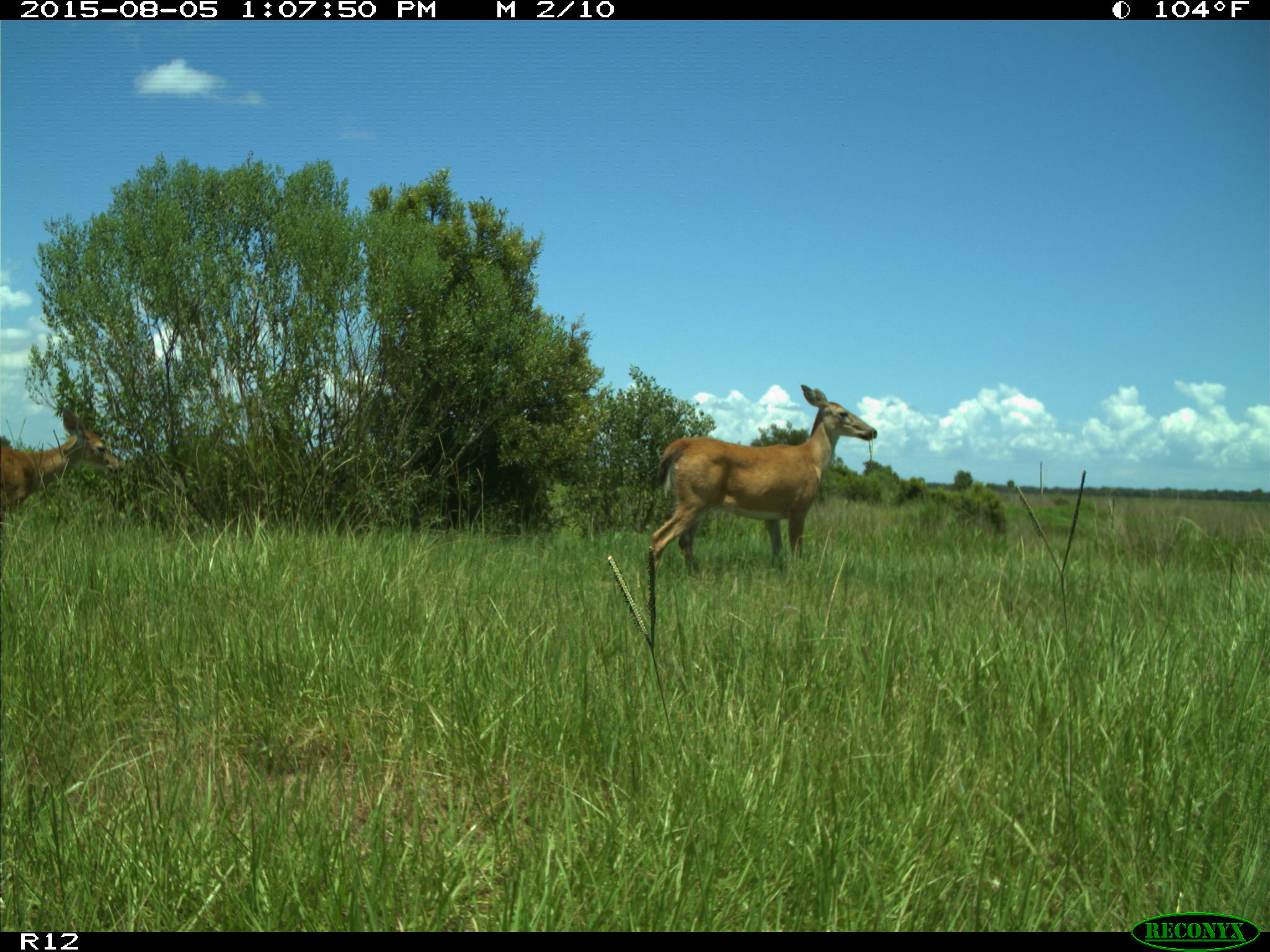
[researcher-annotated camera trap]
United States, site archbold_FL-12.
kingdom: Animalia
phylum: Chordata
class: Mammalia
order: Artiodactyla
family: Cervidae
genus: Odocoileus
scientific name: Odocoileus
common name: deer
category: unidentified deer